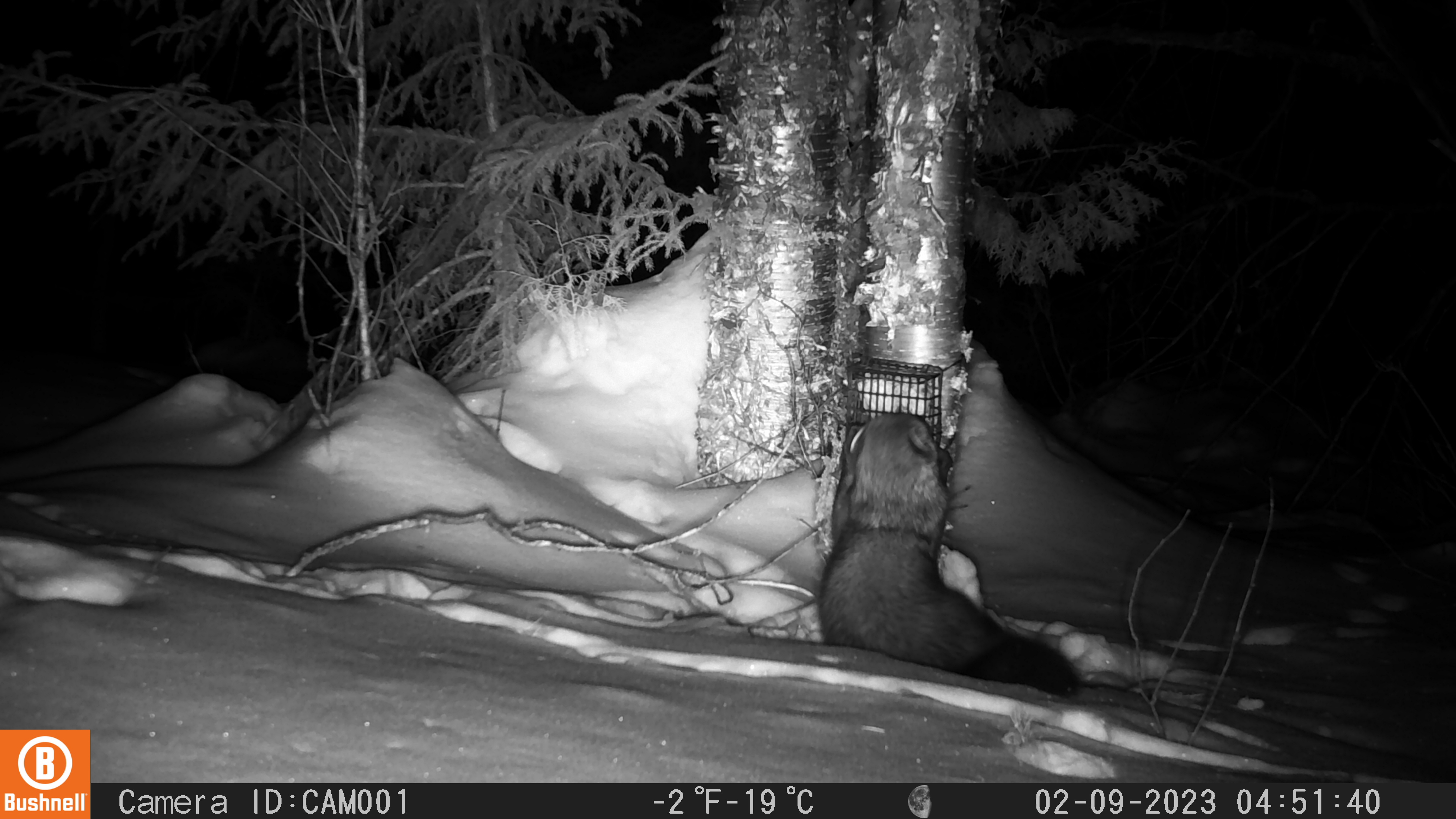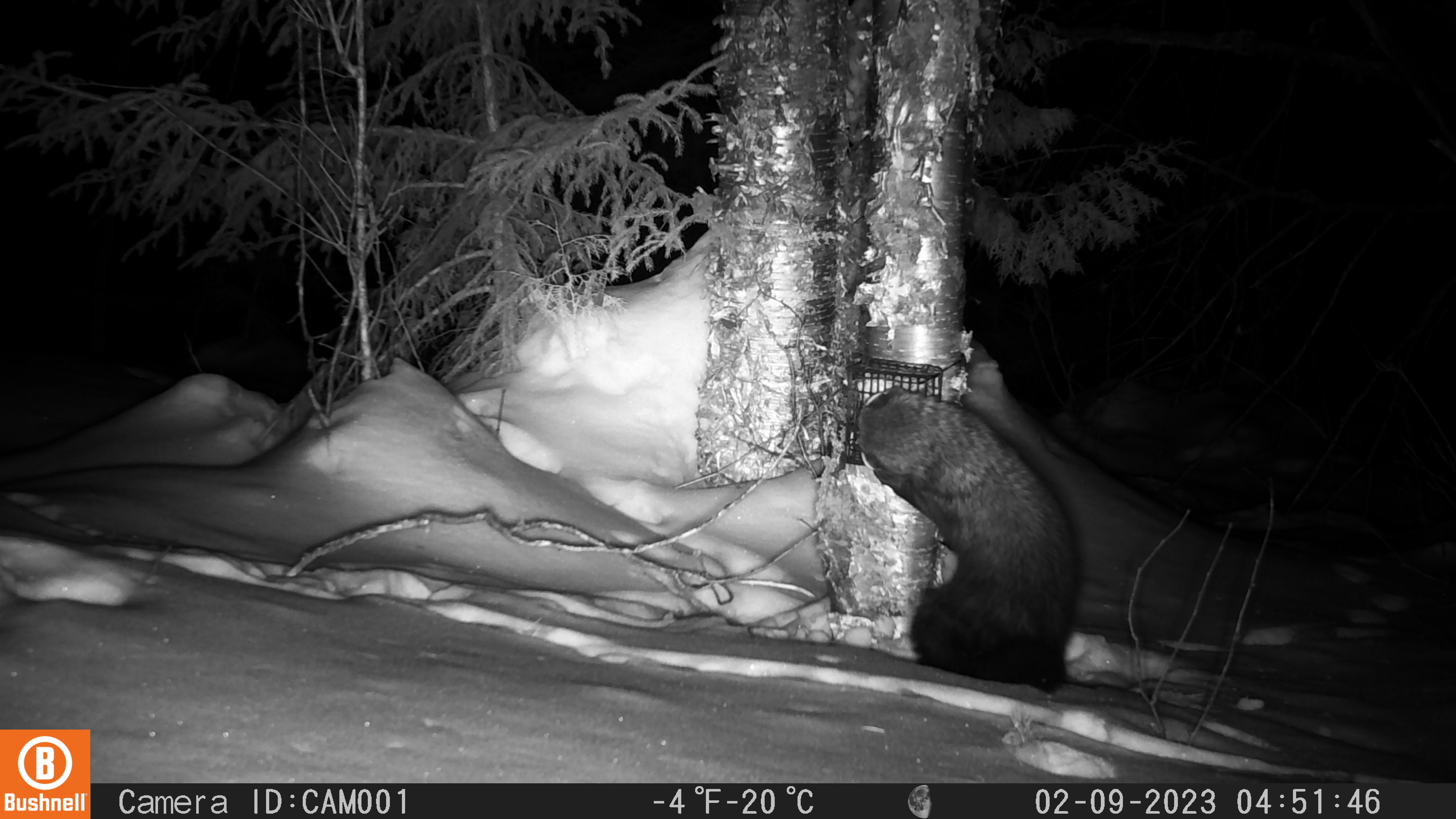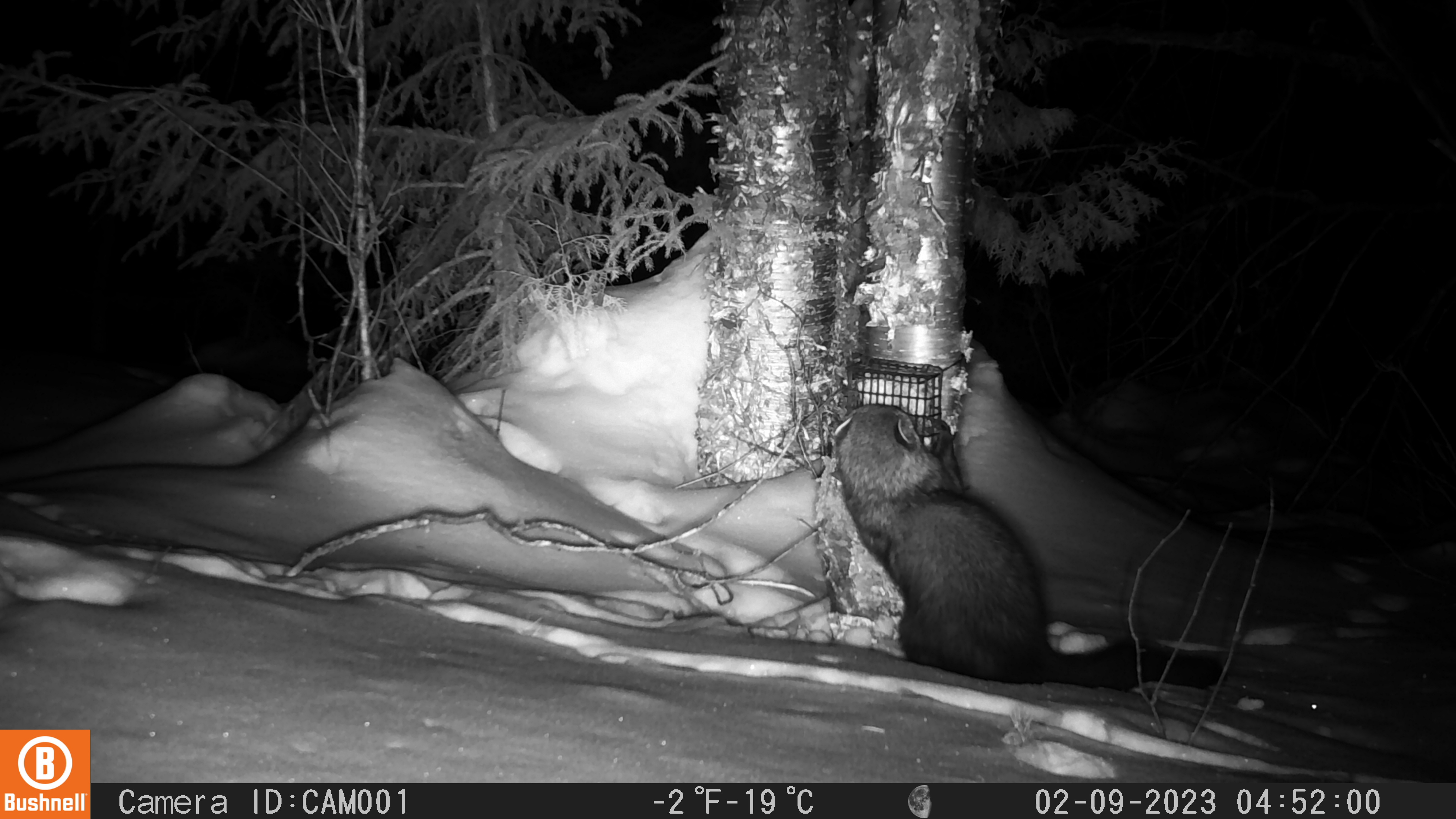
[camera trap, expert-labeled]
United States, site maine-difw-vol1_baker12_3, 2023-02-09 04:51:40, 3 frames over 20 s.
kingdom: Animalia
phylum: Chordata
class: Mammalia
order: Carnivora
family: Mustelidae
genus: Pekania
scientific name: Pekania pennanti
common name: fisher